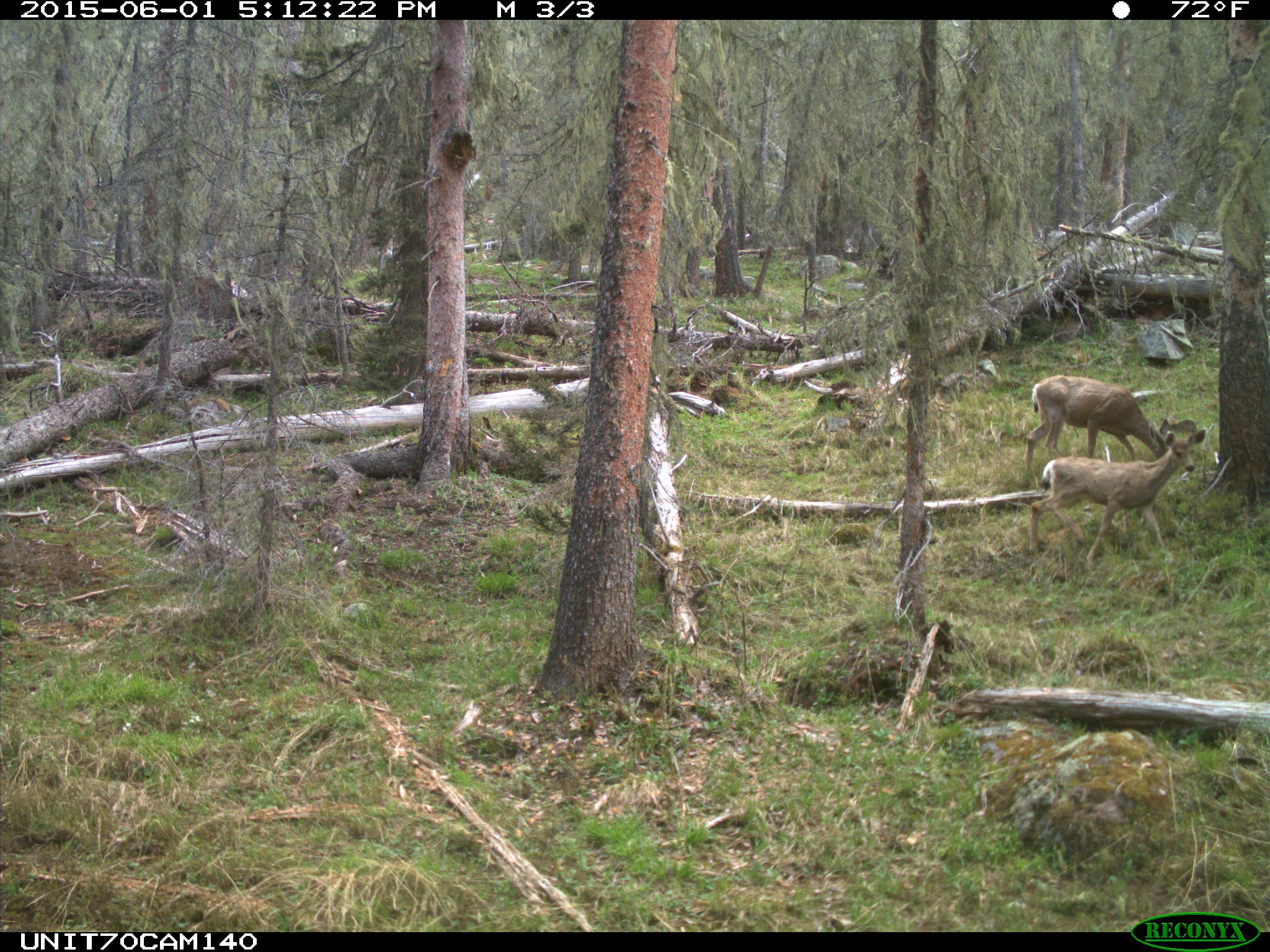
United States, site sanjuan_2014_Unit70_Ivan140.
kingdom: Animalia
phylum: Chordata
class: Mammalia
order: Artiodactyla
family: Cervidae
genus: Odocoileus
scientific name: Odocoileus hemionus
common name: mule deer